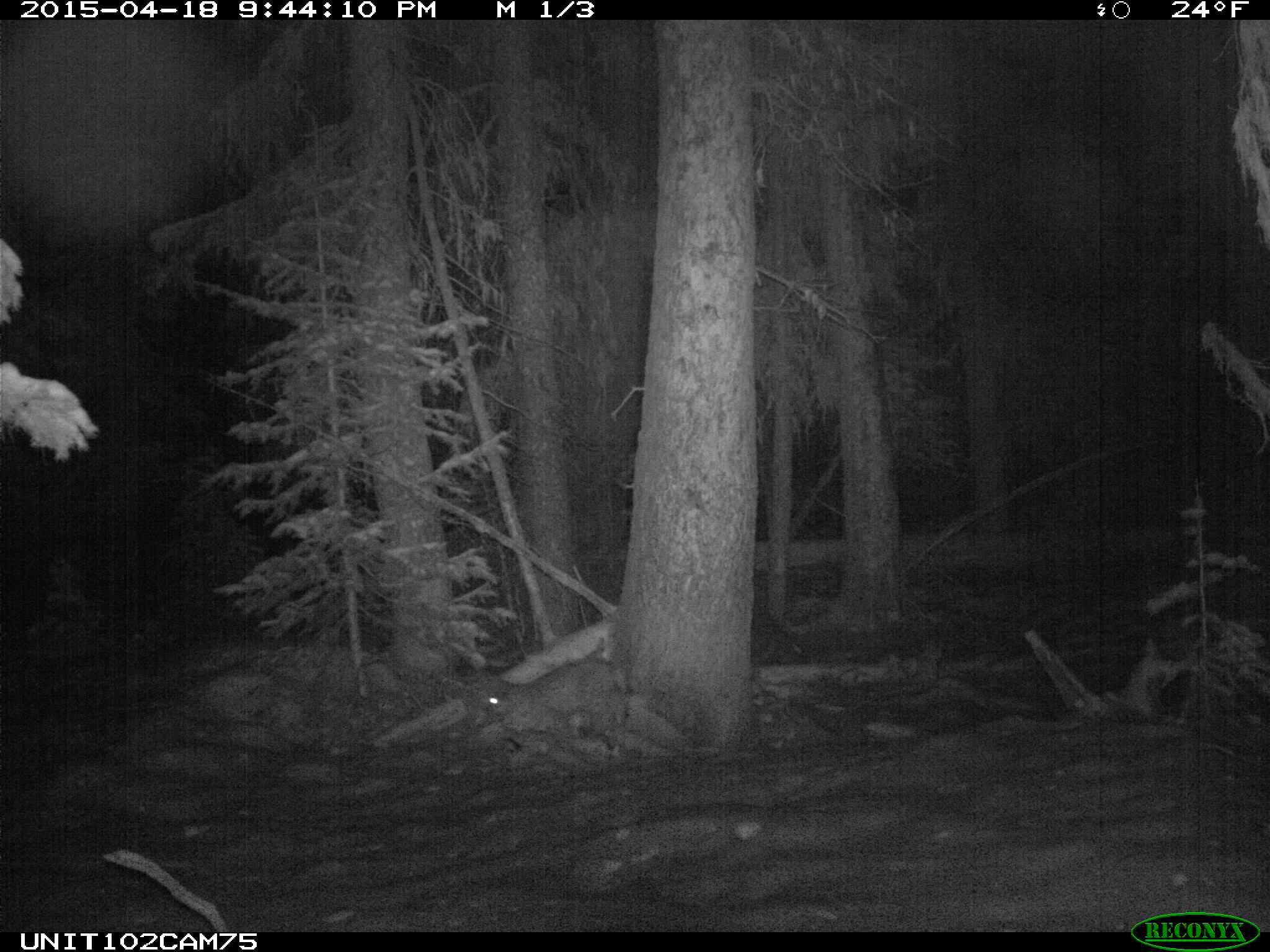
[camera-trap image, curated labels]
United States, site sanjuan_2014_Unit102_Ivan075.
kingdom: Animalia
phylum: Chordata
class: Mammalia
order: Carnivora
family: Felidae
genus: Lynx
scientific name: Lynx rufus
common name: bobcat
Lynx rufus (bobcat).